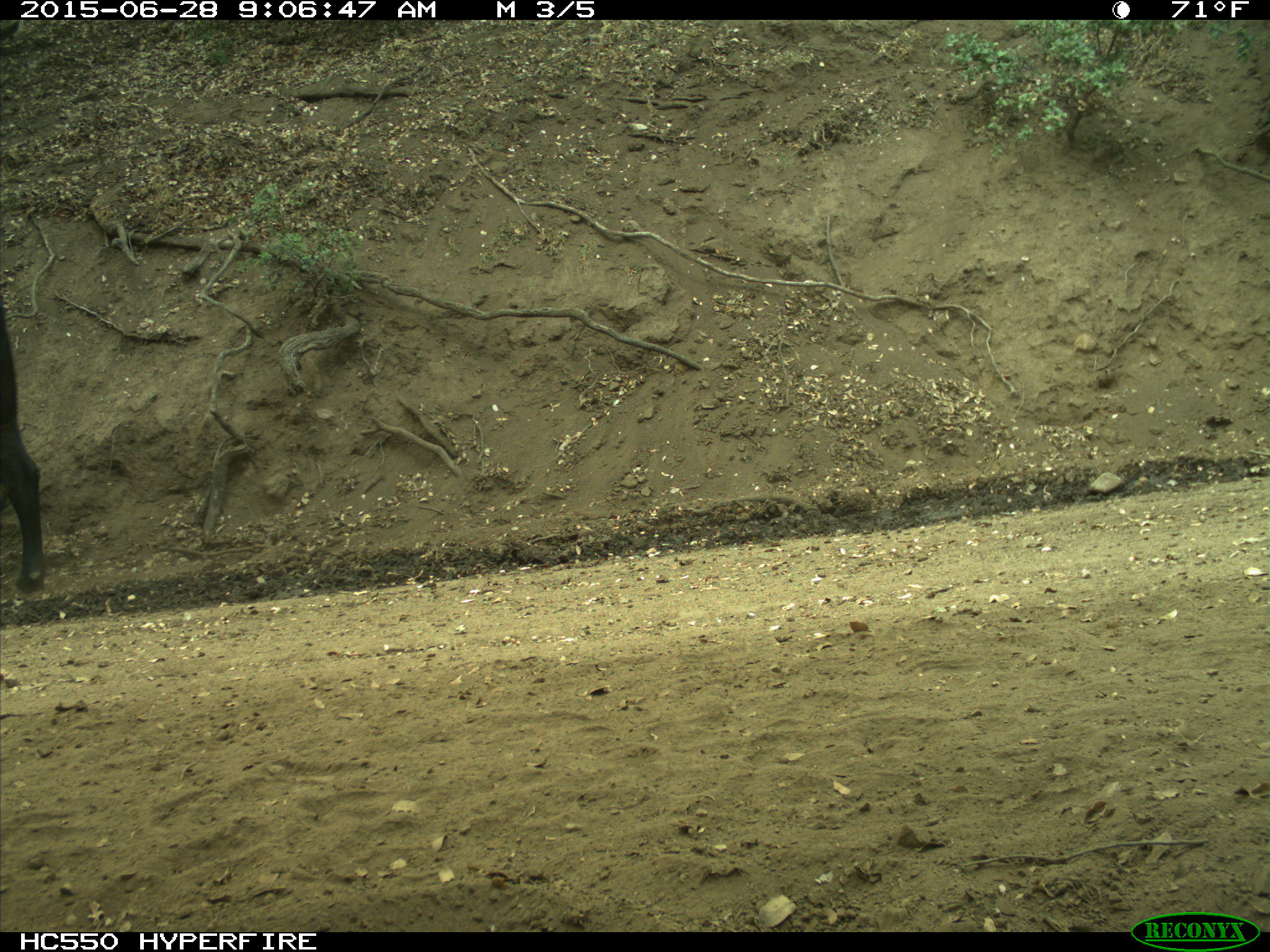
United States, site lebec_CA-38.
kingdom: Animalia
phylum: Chordata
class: Mammalia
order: Artiodactyla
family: Bovidae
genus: Bos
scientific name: Bos taurus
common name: domestic cow